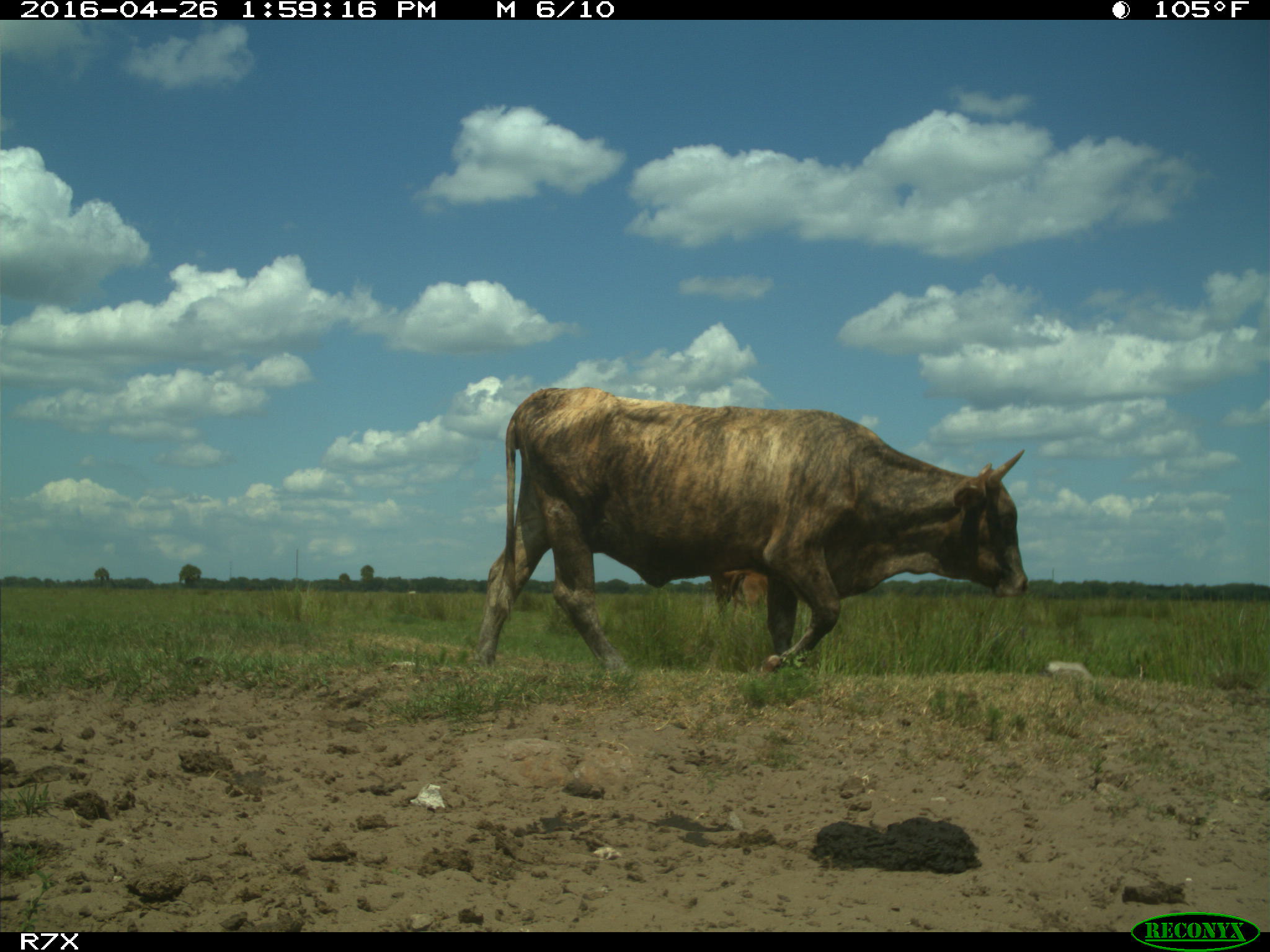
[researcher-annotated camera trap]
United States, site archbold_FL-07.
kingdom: Animalia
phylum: Chordata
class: Mammalia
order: Artiodactyla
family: Bovidae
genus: Bos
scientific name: Bos taurus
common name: domestic cow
Bos taurus (domestic cow).